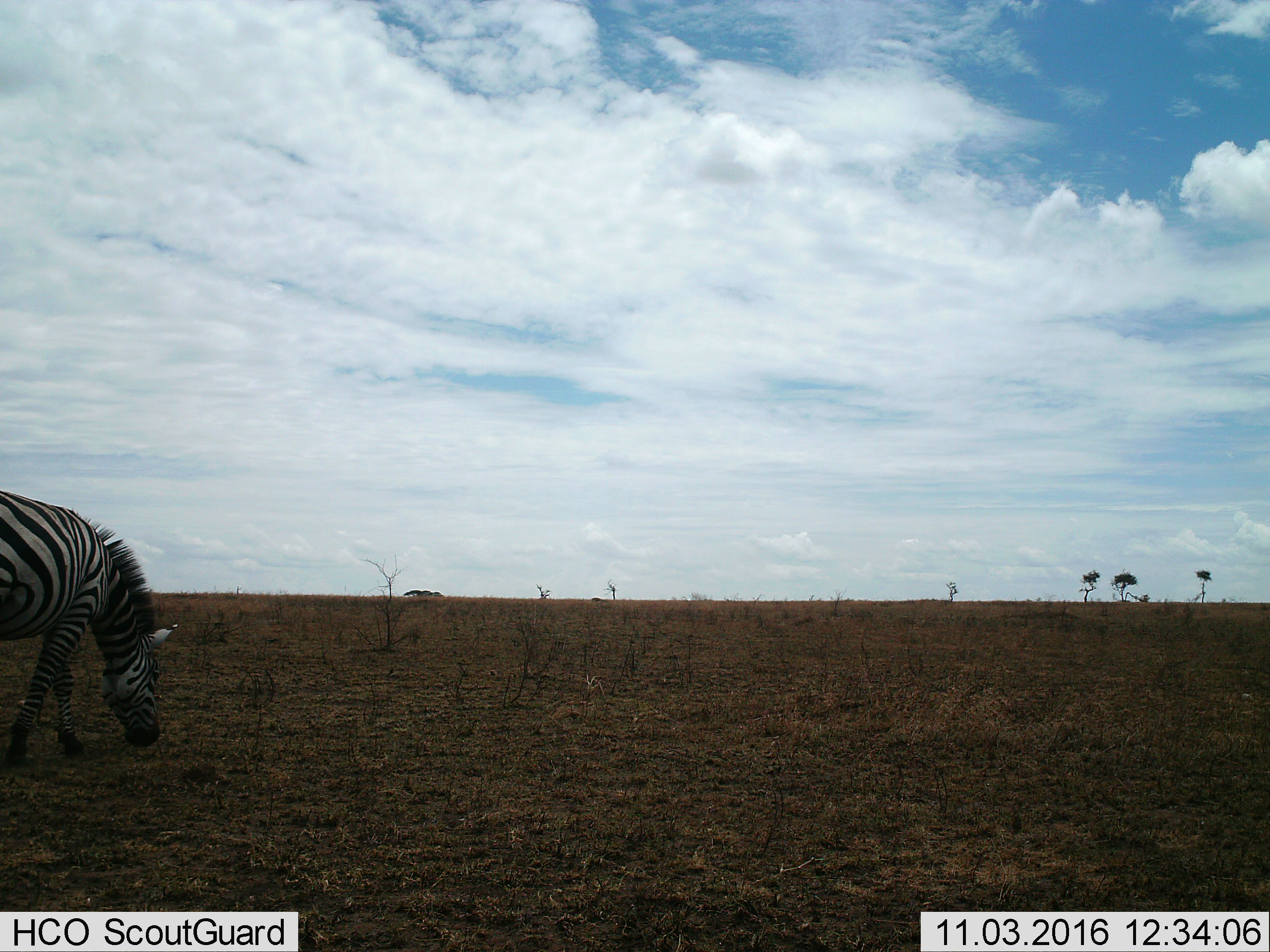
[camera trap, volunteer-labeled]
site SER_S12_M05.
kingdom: Animalia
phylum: Chordata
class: Mammalia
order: Perissodactyla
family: Equidae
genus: Equus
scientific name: Equus quagga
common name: plains zebra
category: zebraplains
Zebraplains (plains zebra) (Equus quagga), count 1. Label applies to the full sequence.